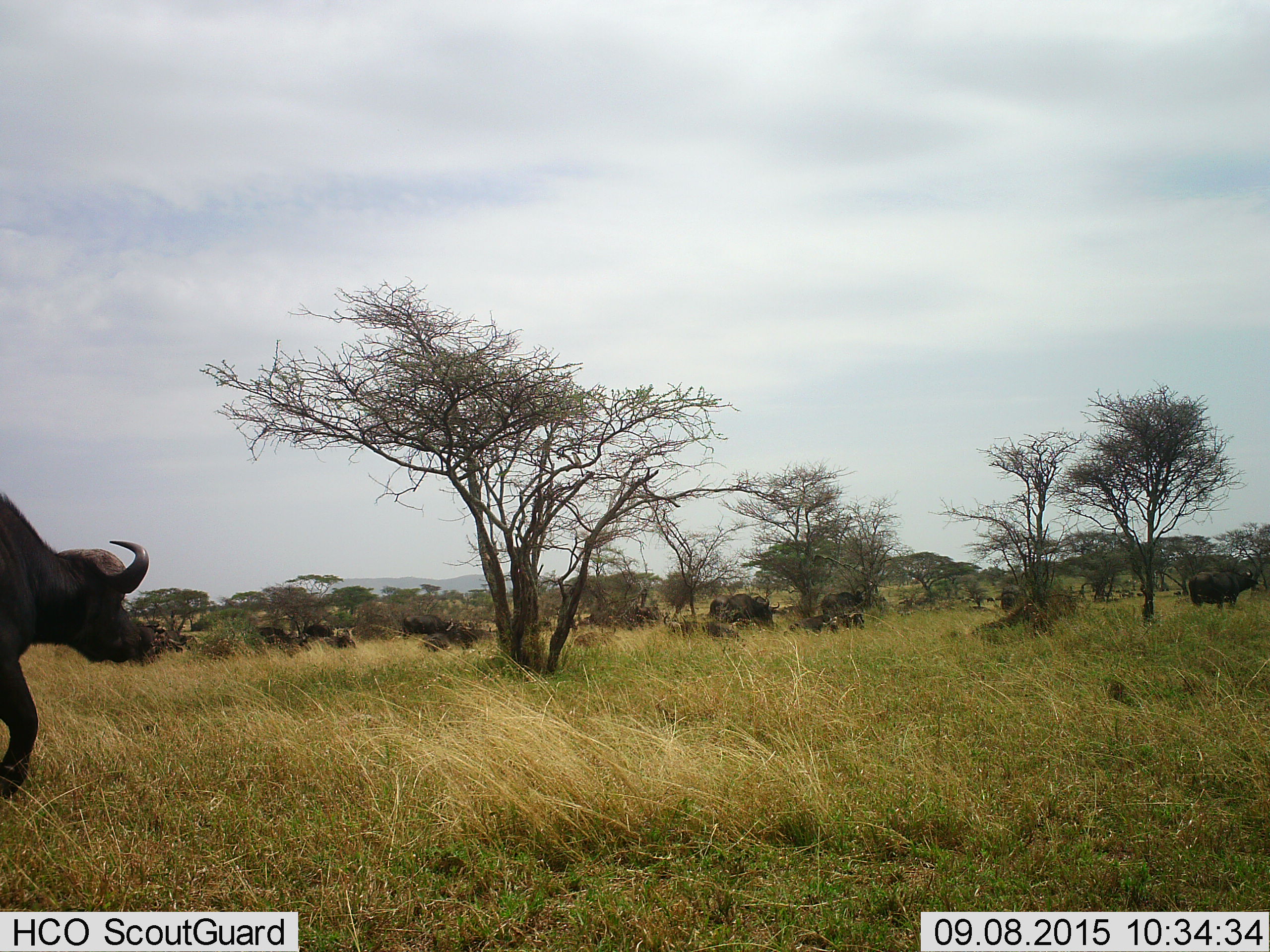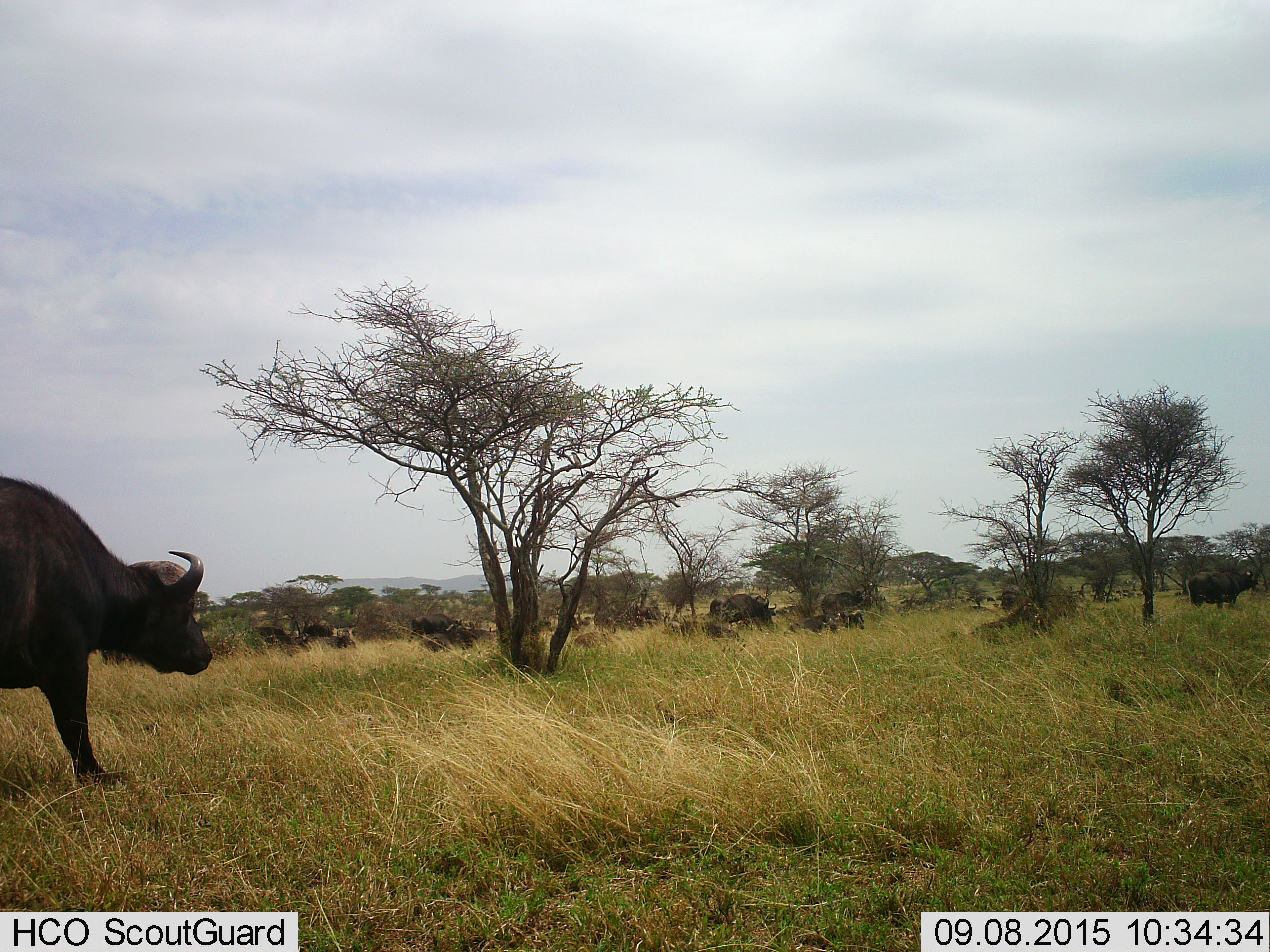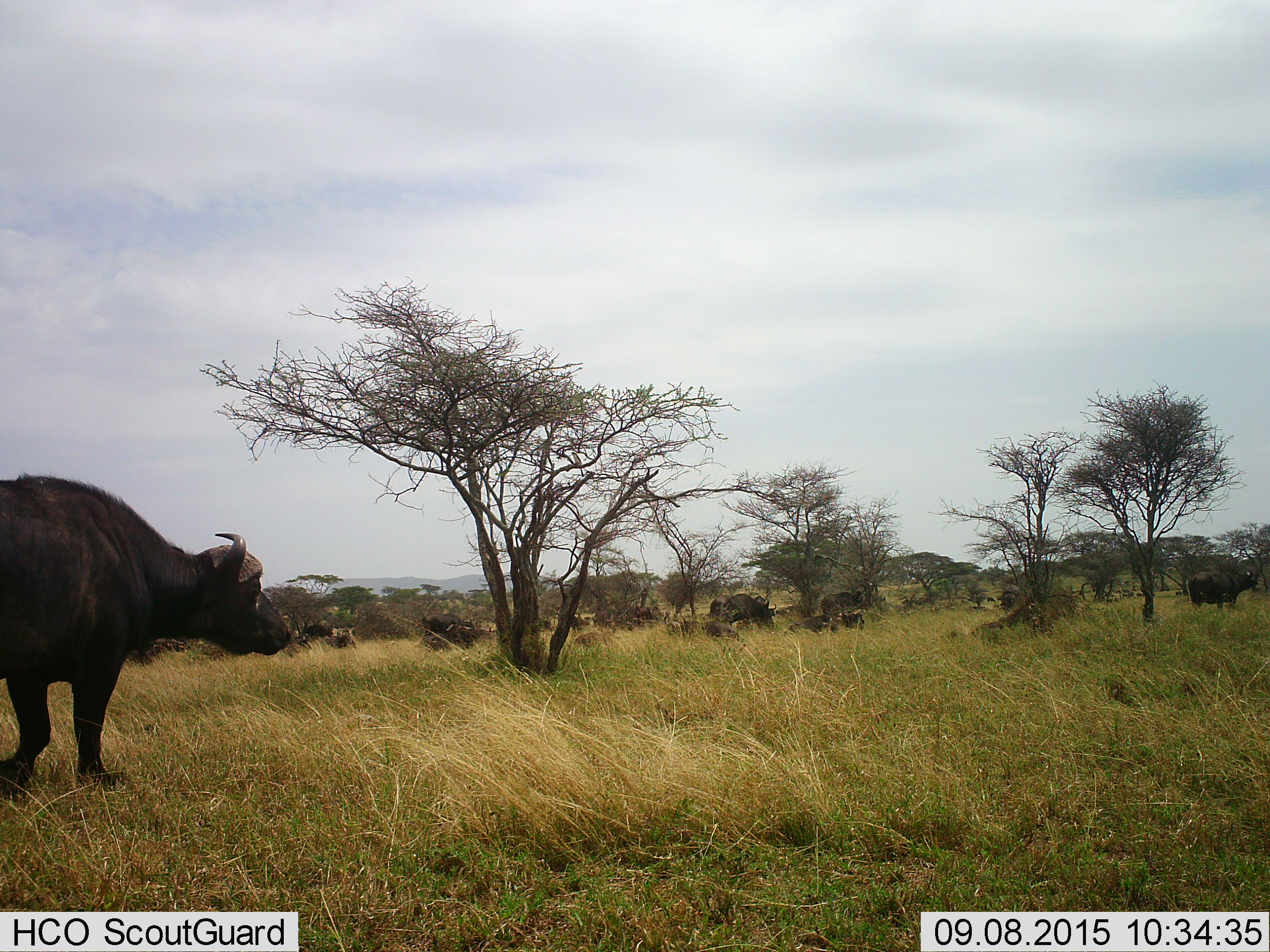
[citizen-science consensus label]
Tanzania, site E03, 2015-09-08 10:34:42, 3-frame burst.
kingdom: Animalia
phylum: Chordata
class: Mammalia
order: Artiodactyla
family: Bovidae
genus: Syncerus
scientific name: Syncerus caffer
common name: cape buffalo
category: buffalo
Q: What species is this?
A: Buffalo (cape buffalo) (Syncerus caffer).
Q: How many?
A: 11-50.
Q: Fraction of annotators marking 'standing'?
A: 56%.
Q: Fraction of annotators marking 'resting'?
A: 62%.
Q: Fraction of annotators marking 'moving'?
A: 94%.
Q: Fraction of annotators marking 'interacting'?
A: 19%.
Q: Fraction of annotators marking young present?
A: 25%.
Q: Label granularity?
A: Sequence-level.